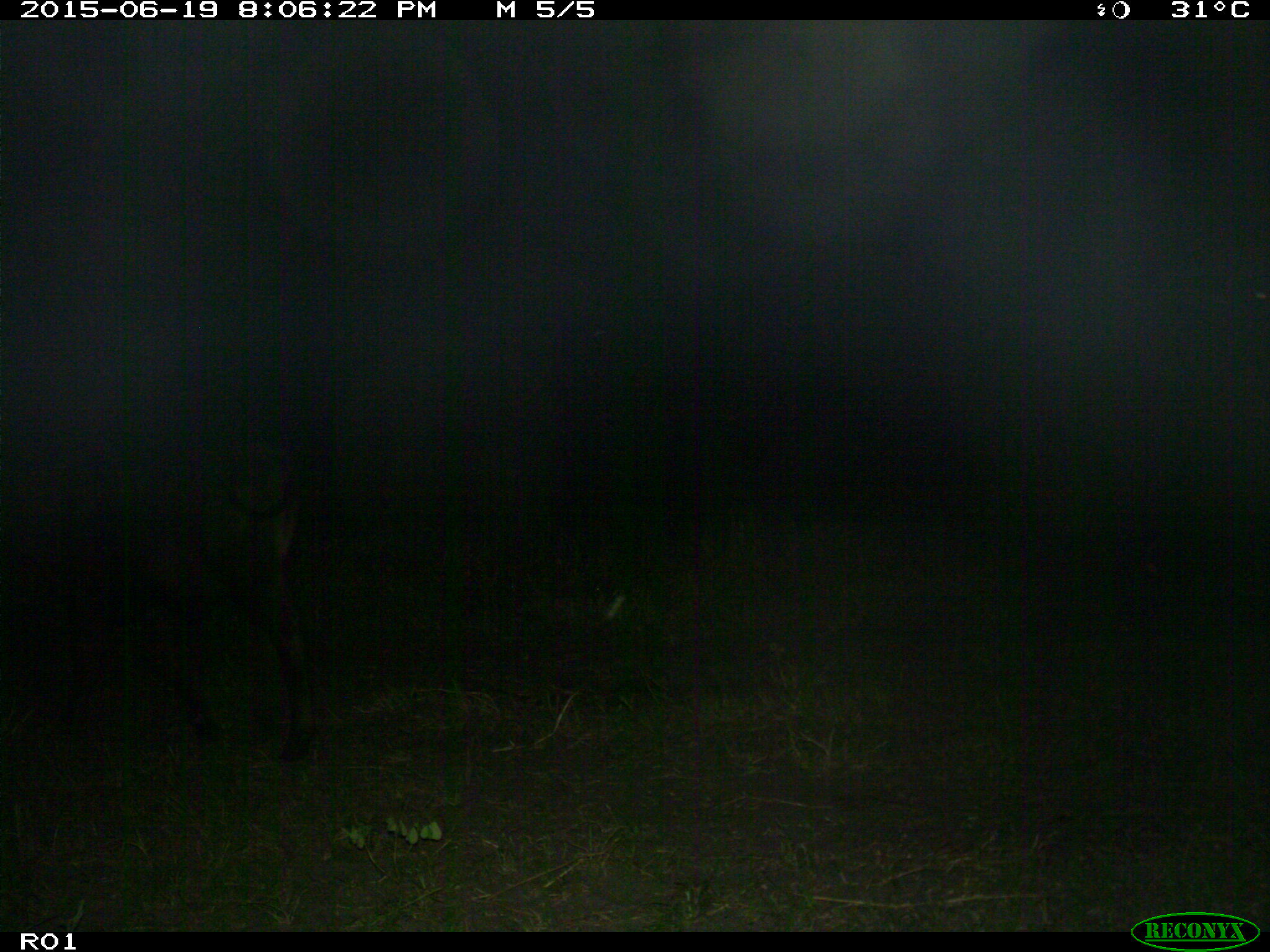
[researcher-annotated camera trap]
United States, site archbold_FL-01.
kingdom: Animalia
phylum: Chordata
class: Mammalia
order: Artiodactyla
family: Bovidae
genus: Bos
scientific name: Bos taurus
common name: domestic cow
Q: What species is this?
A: Bos taurus (domestic cow).